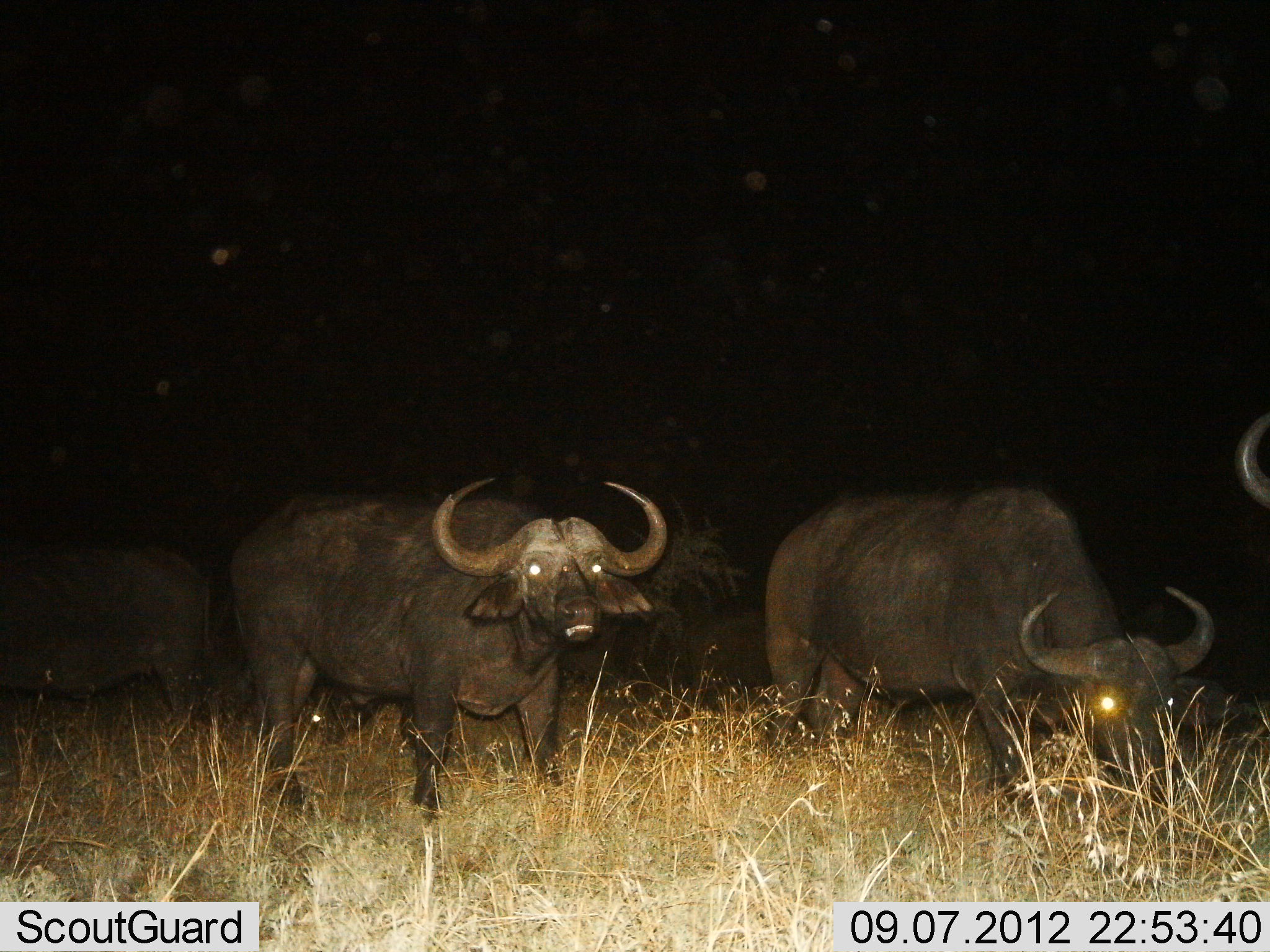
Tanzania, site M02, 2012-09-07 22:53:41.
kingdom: Animalia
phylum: Chordata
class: Mammalia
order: Artiodactyla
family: Bovidae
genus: Syncerus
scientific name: Syncerus caffer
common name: cape buffalo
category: buffalo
Buffalo (cape buffalo) (Syncerus caffer), count 4. Behavior (volunteer vote fractions): standing 90%, resting 0%, moving 0%, interacting 0%. Young present (vote fraction): 0%. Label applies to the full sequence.